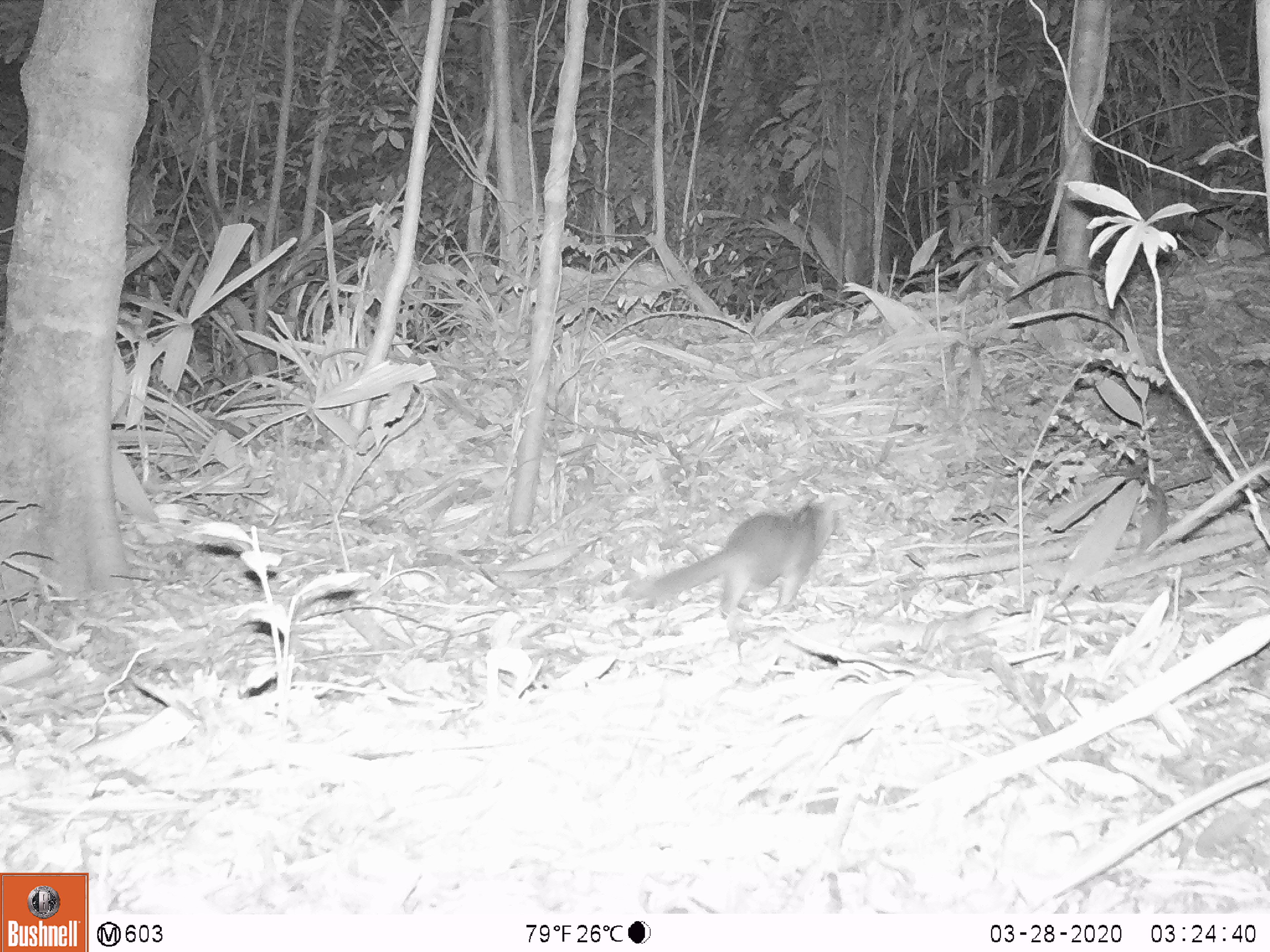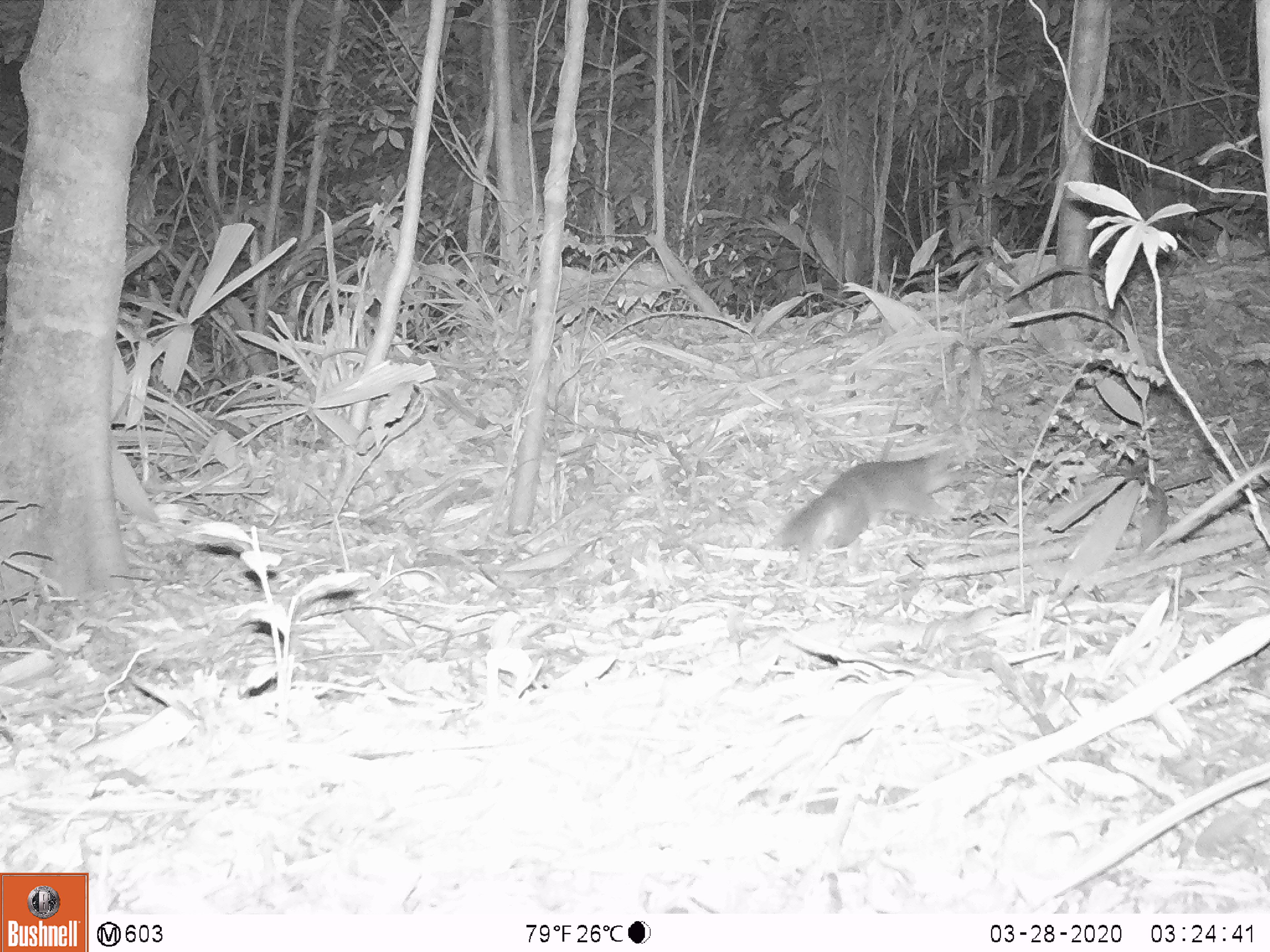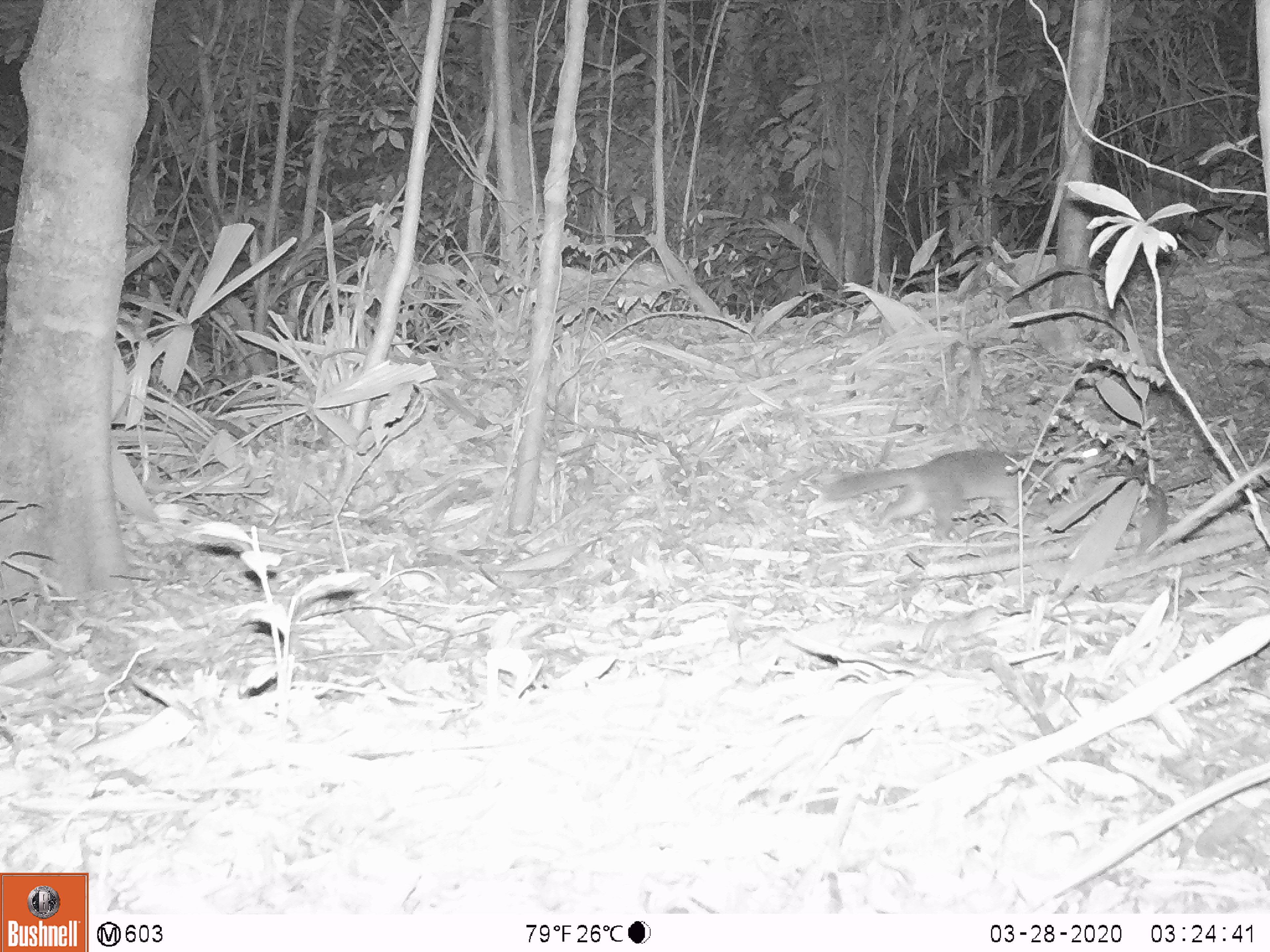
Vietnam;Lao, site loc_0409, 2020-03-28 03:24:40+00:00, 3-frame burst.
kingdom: Animalia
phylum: Chordata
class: Mammalia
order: Carnivora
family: Mustelidae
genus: Melogale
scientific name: Melogale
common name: ferret badger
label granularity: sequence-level